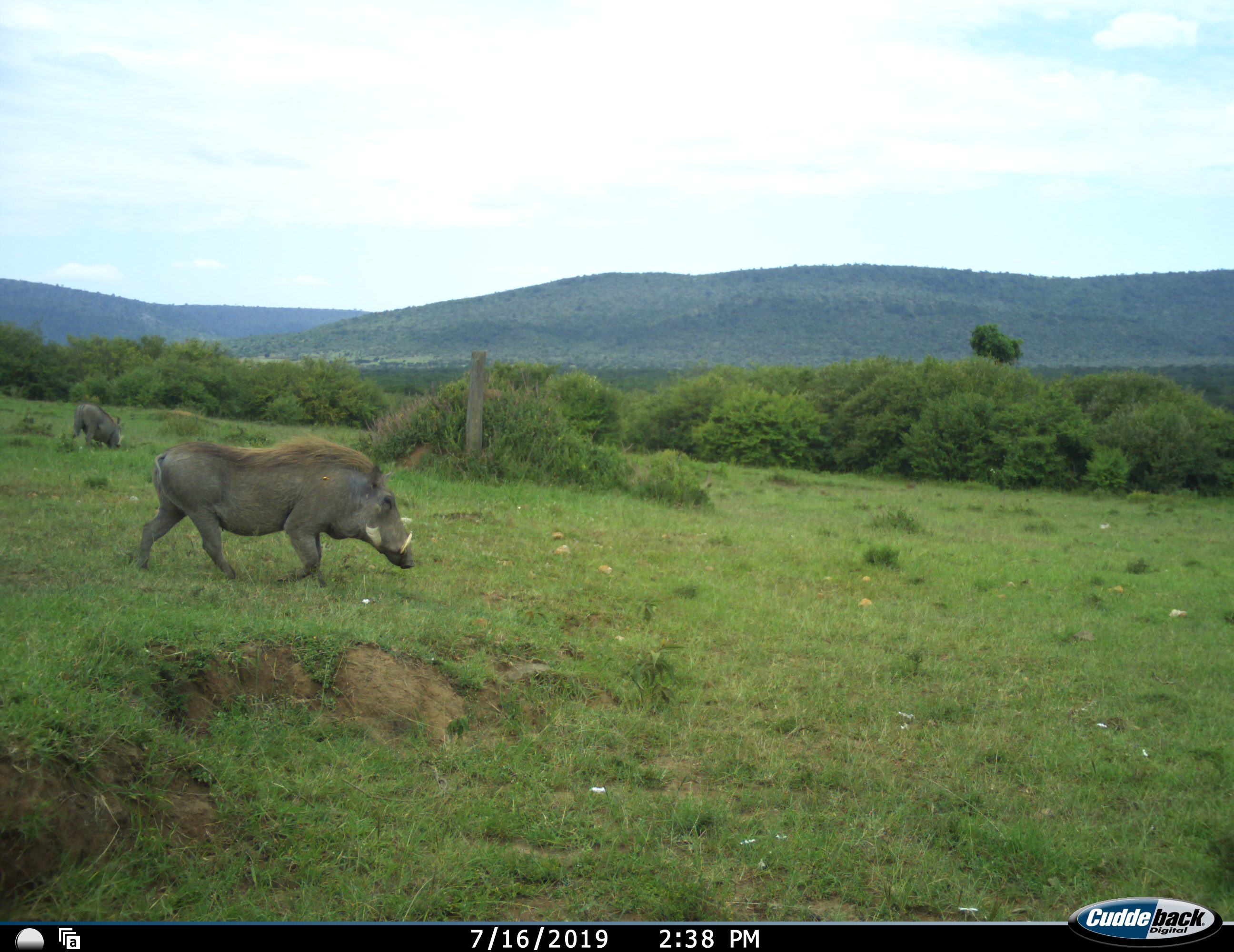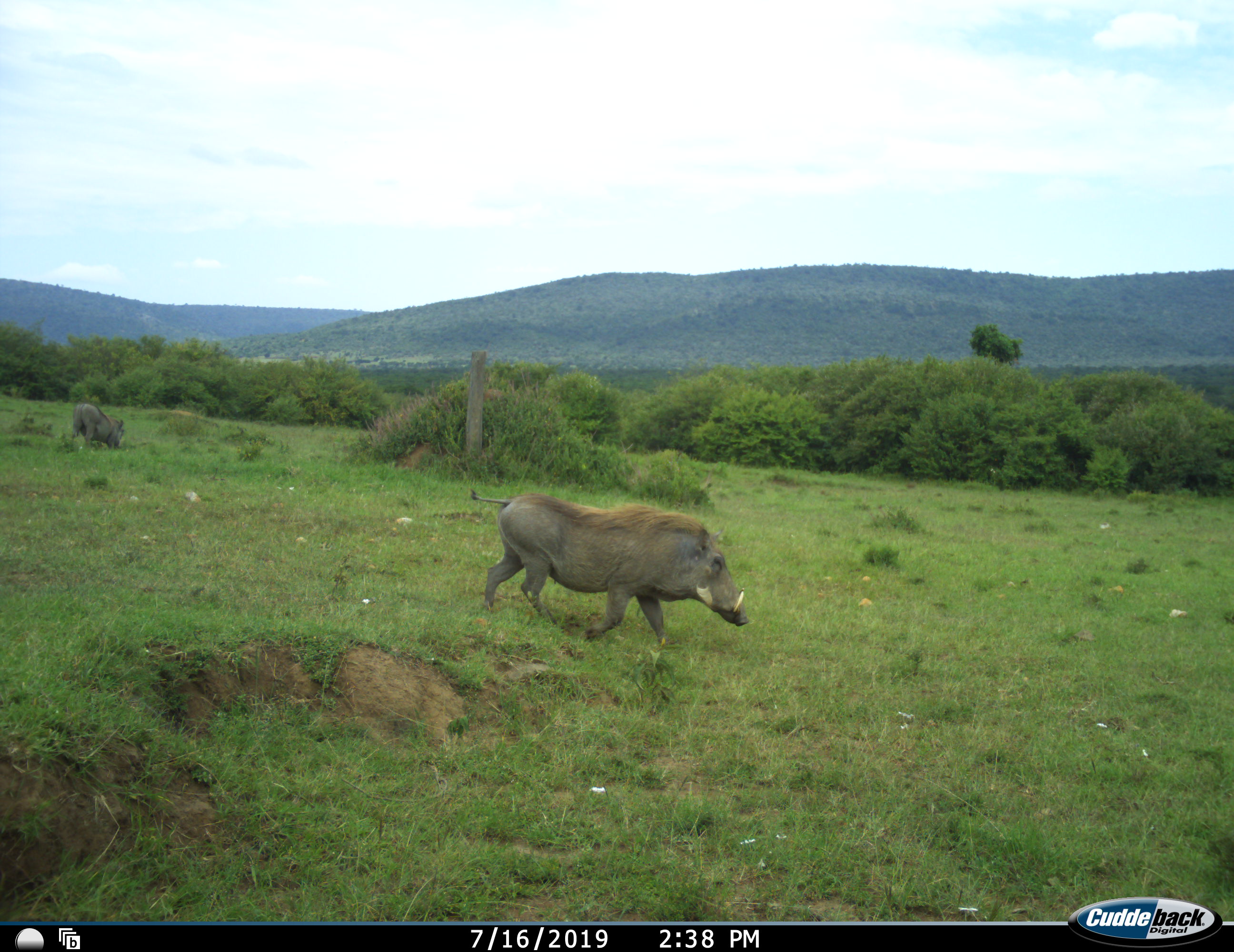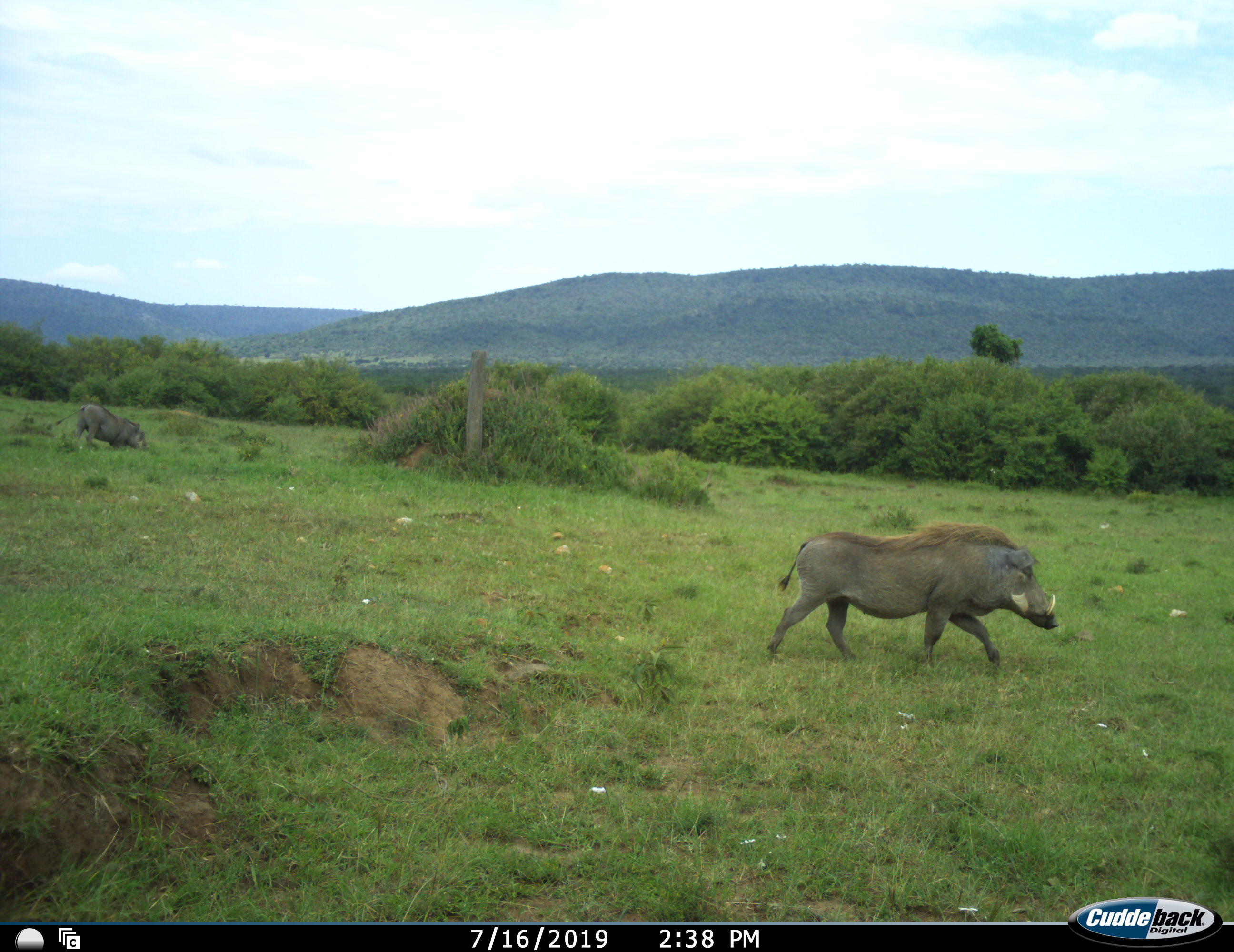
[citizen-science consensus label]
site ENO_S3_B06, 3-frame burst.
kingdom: Animalia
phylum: Chordata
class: Mammalia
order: Artiodactyla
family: Suidae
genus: Phacochoerus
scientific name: Phacochoerus africanus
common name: warthog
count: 2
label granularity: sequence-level